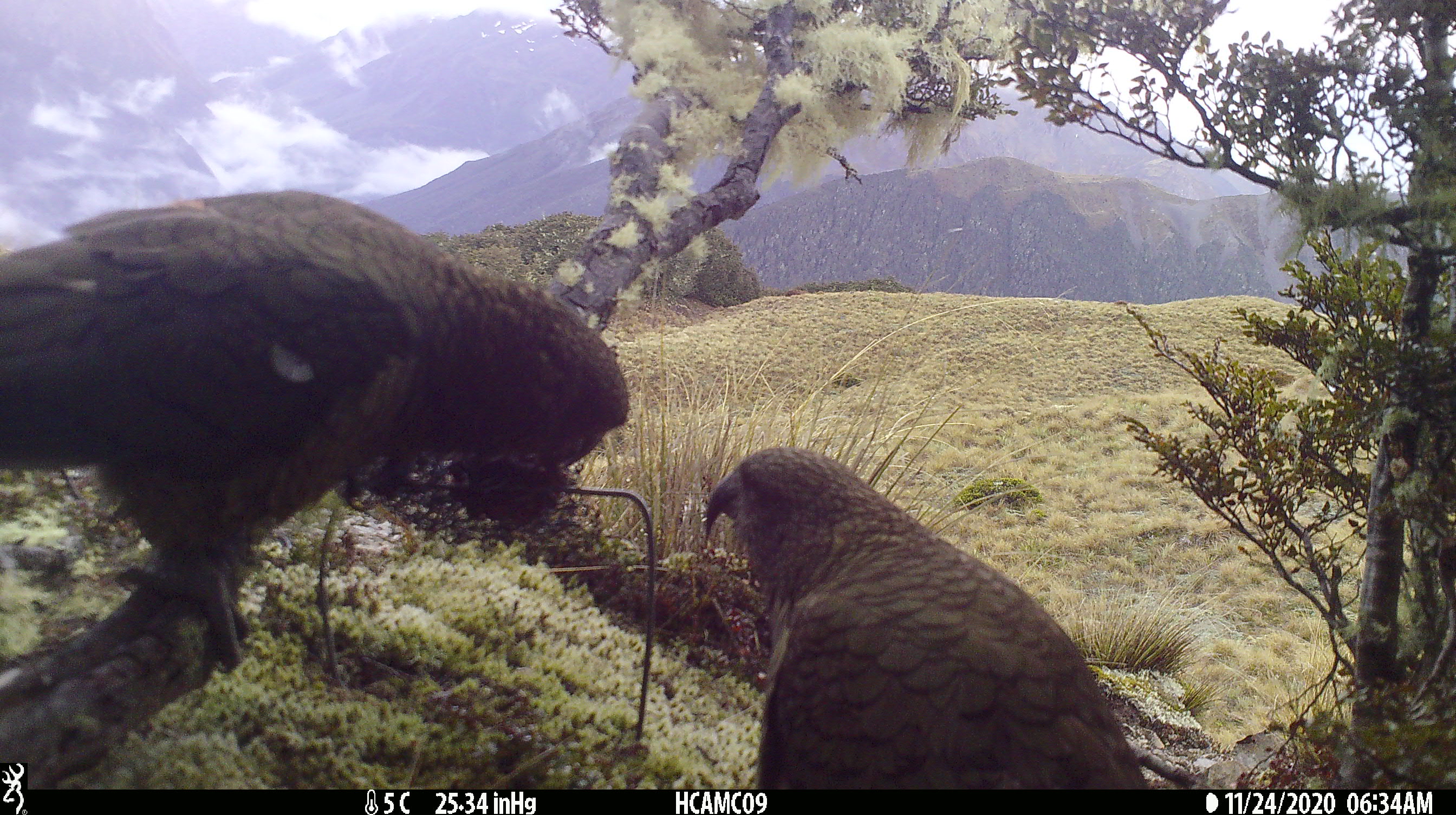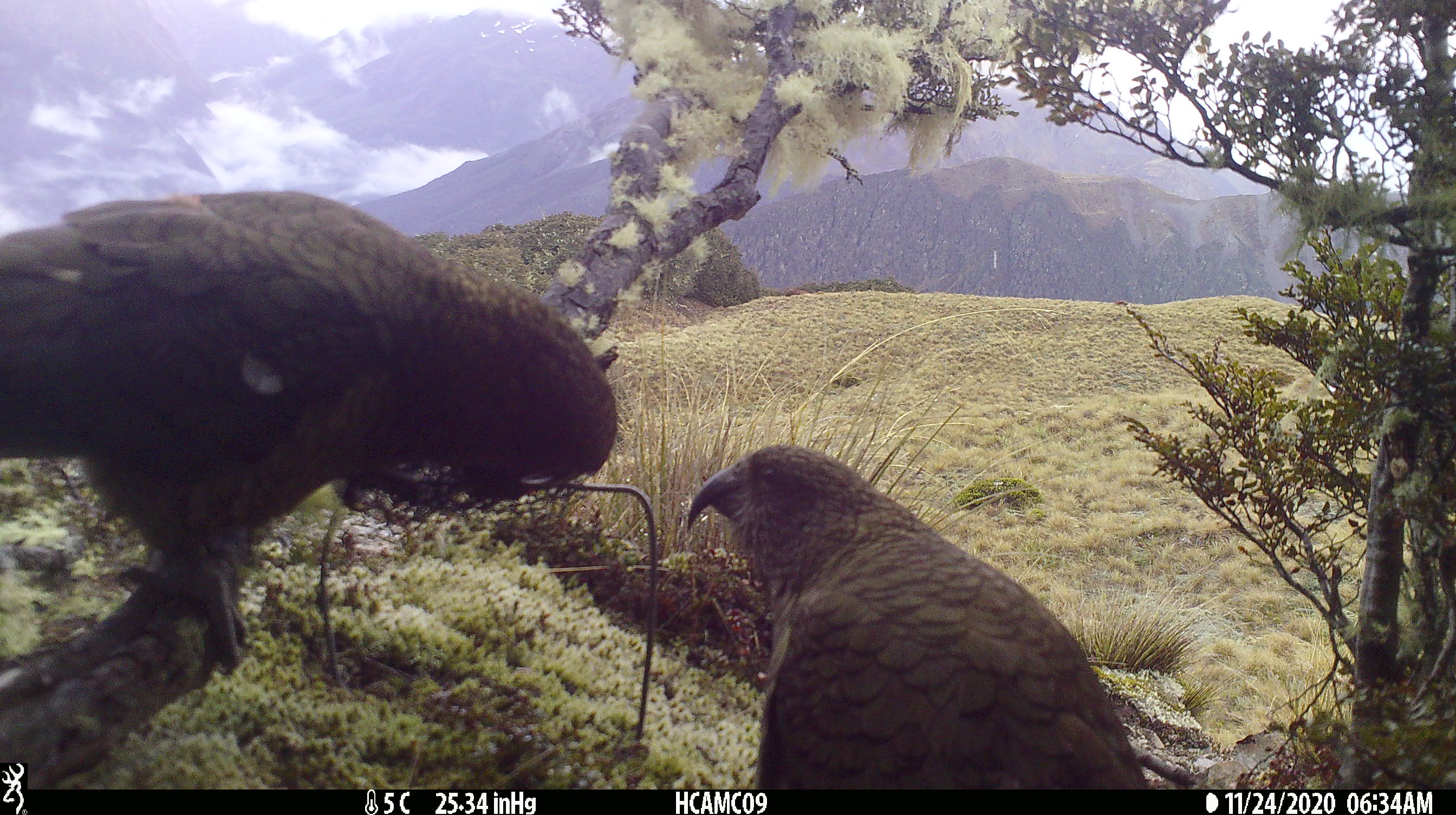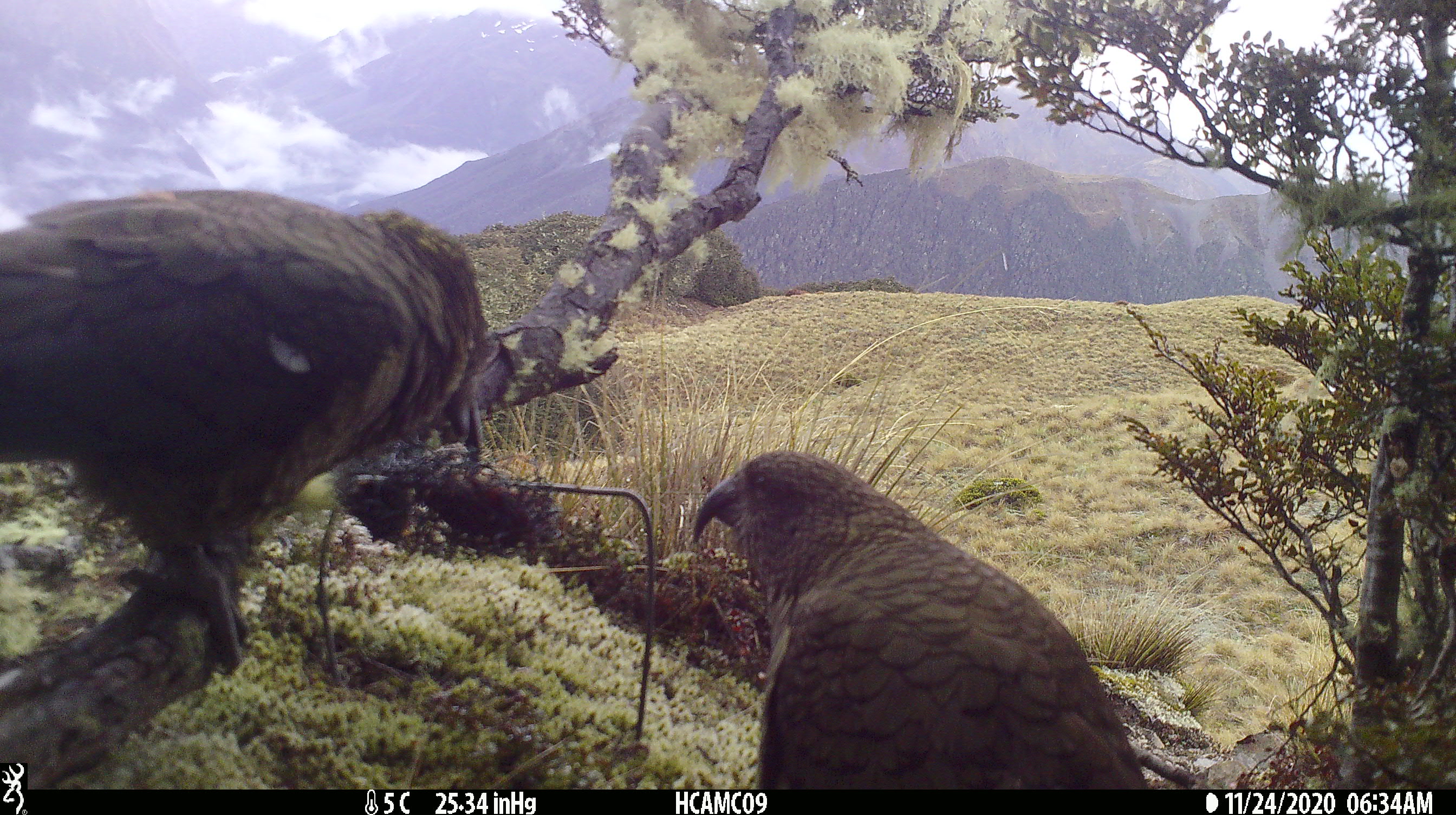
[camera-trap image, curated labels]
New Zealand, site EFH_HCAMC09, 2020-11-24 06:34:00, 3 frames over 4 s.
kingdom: Animalia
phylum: Chordata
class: Aves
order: Psittaciformes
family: Strigopidae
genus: Nestor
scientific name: Nestor notabilis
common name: kea